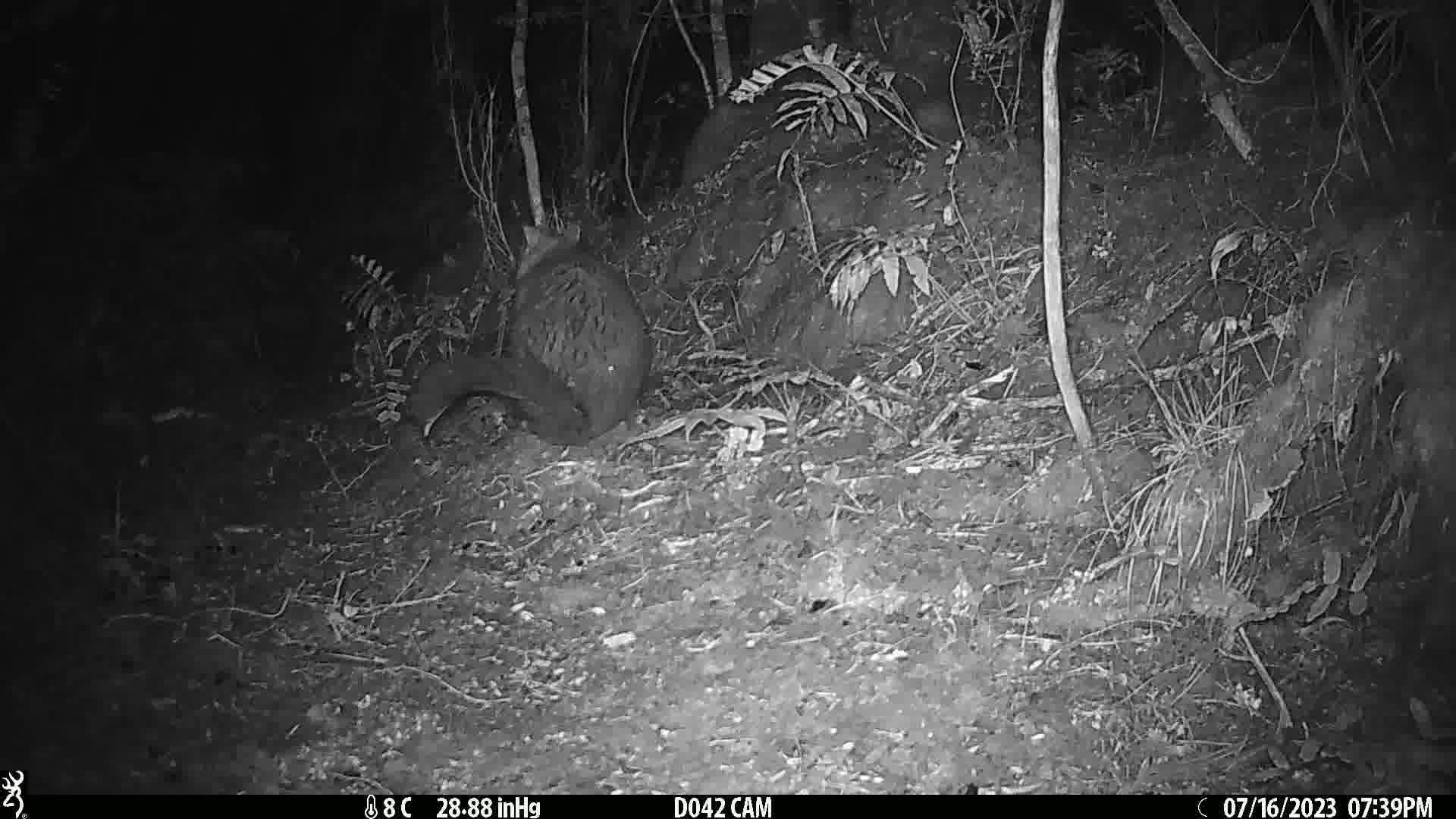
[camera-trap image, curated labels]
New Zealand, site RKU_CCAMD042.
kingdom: Animalia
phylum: Chordata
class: Mammalia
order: Diprotodontia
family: Phalangeridae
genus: Trichosurus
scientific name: Trichosurus vulpecula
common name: common brushtail possum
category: possum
Possum (common brushtail possum) (Trichosurus vulpecula).